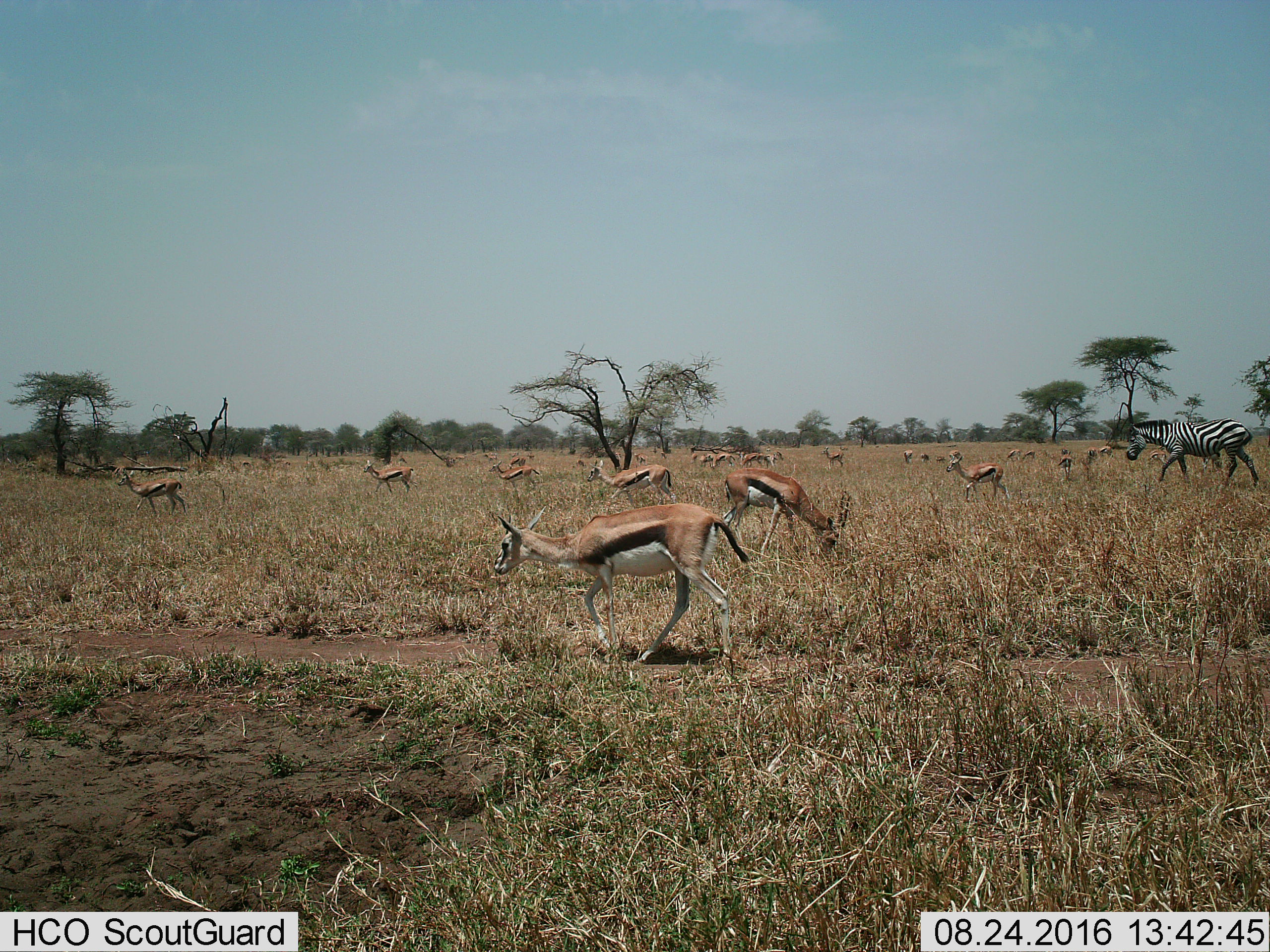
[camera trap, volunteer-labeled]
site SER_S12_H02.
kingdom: Animalia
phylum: Chordata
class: Mammalia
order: Artiodactyla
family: Bovidae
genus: Eudorcas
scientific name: Eudorcas thomsonii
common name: thomson's gazelle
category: gazellethomsons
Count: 11-50.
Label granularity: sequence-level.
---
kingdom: Animalia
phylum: Chordata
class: Mammalia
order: Perissodactyla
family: Equidae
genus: Equus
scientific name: Equus quagga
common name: plains zebra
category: zebraplains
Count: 1.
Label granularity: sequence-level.